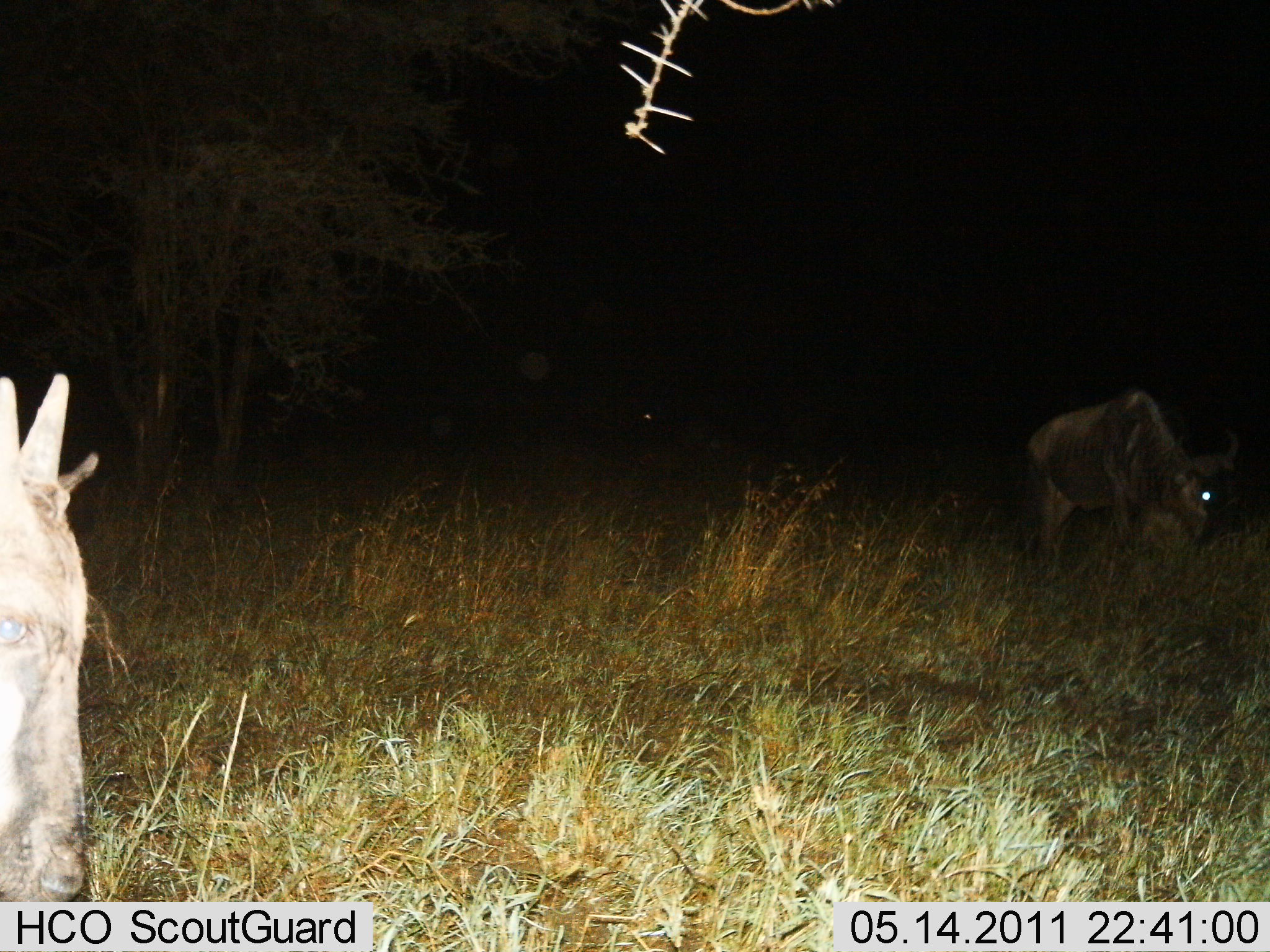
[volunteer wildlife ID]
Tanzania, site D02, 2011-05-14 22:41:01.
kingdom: Animalia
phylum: Chordata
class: Mammalia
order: Artiodactyla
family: Bovidae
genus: Connochaetes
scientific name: Connochaetes taurinus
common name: blue wildebeest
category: wildebeest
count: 2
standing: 64%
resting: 0%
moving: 0%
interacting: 0%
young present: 9%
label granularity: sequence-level